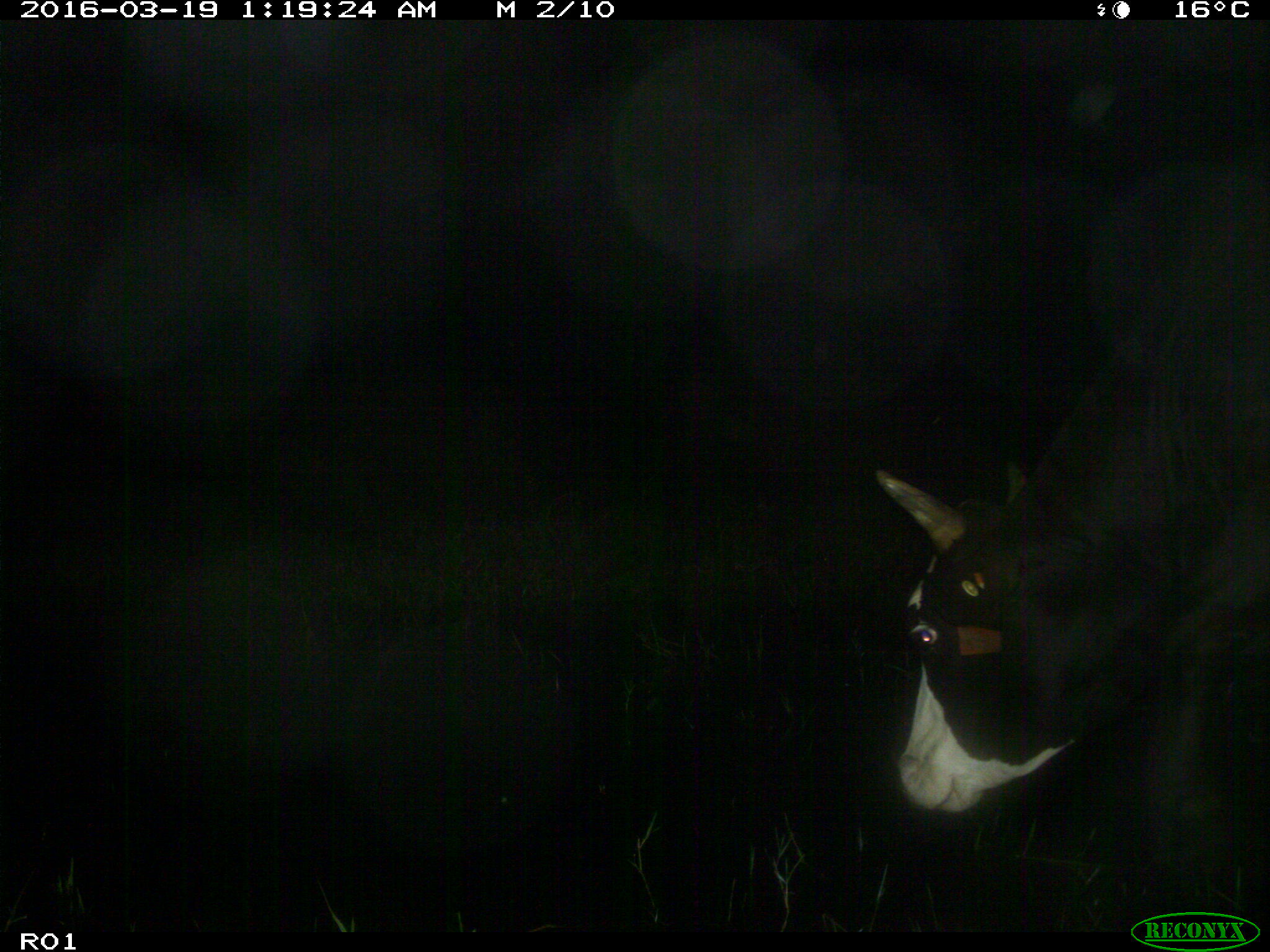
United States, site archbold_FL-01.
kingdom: Animalia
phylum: Chordata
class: Mammalia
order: Artiodactyla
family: Bovidae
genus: Bos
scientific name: Bos taurus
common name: domestic cow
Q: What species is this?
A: Bos taurus (domestic cow).